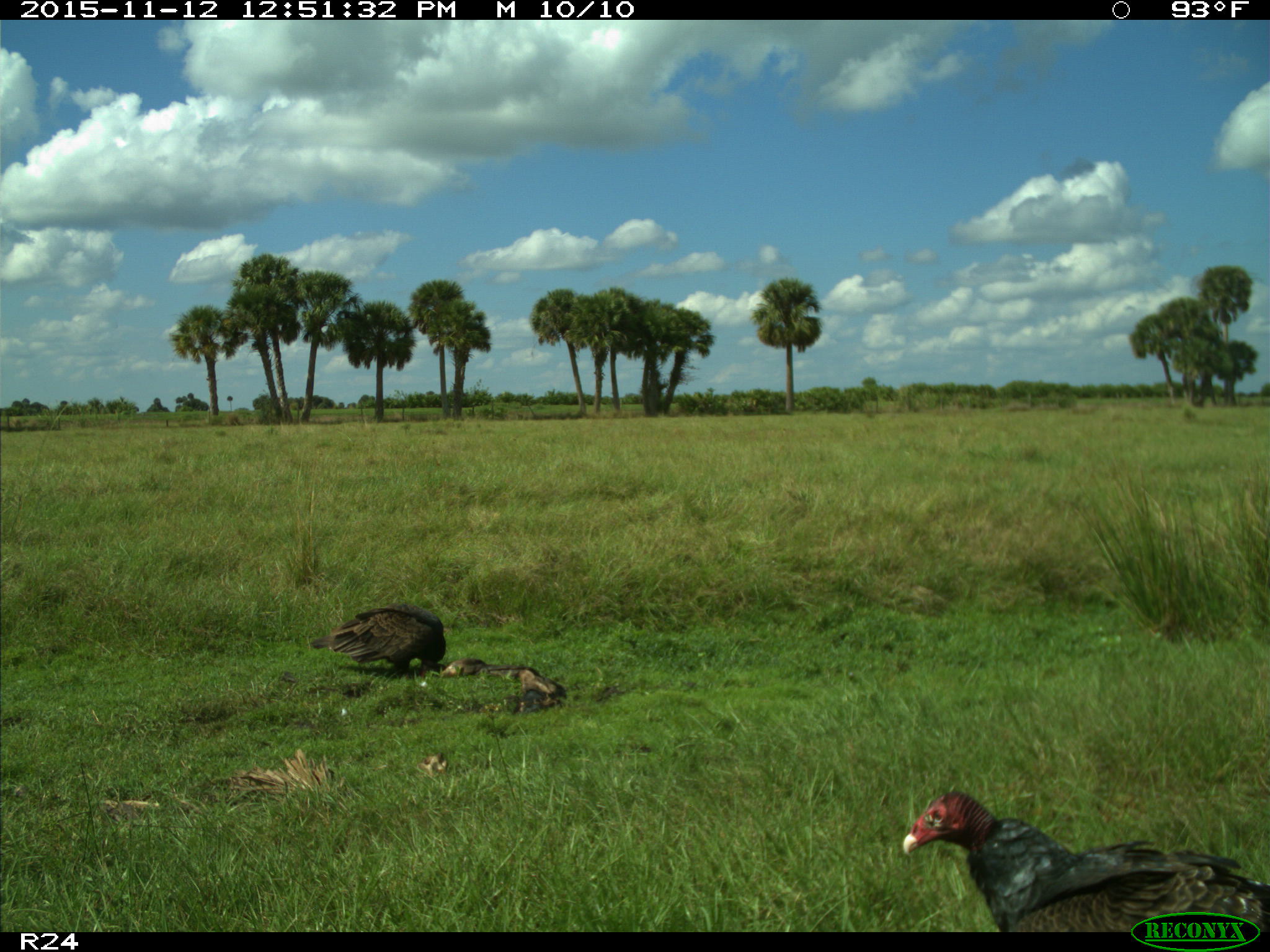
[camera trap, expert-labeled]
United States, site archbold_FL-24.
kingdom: Animalia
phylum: Chordata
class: Aves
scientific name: Aves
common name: birds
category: unidentified bird